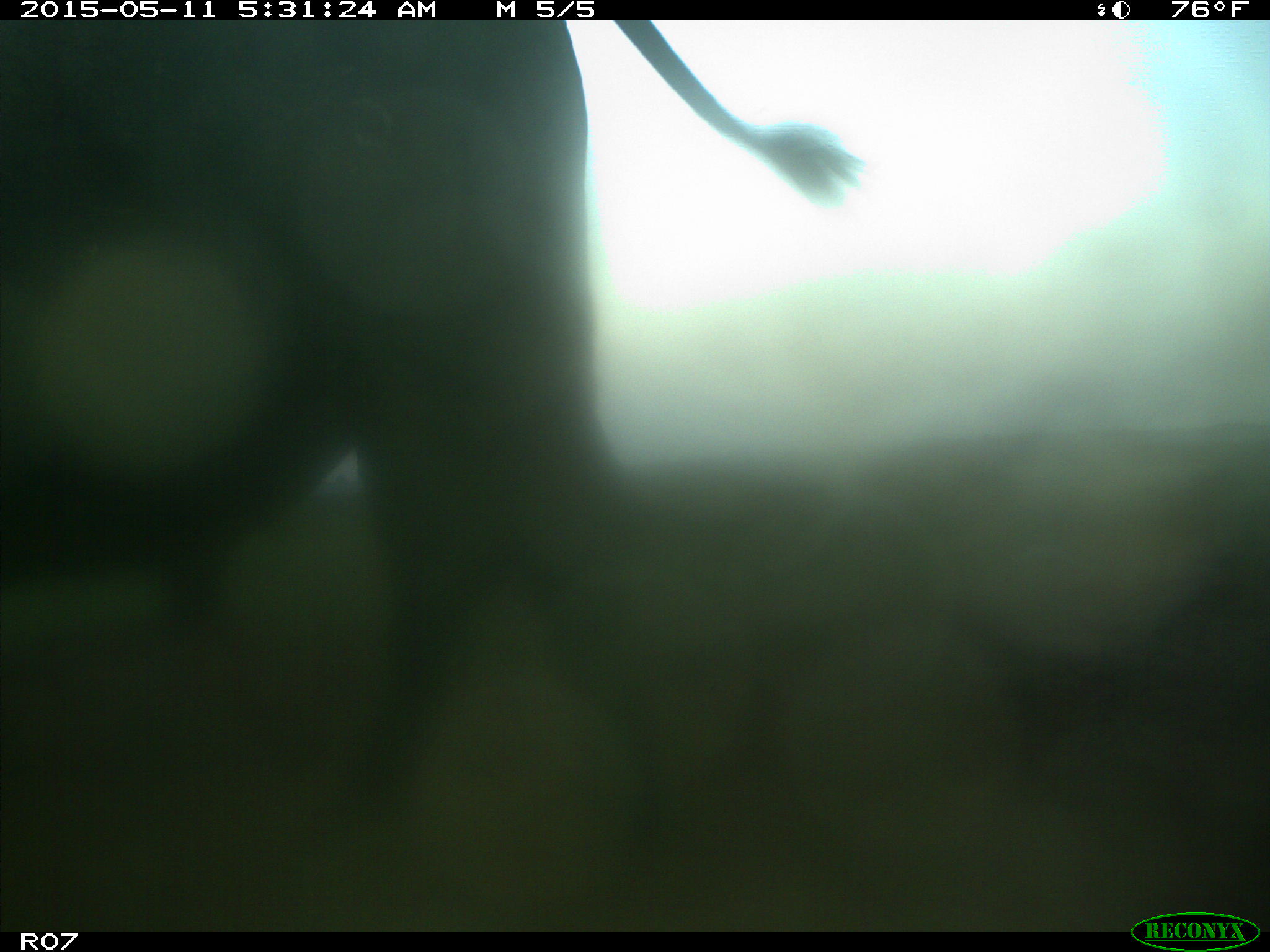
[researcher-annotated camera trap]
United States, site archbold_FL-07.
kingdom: Animalia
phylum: Chordata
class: Mammalia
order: Artiodactyla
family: Bovidae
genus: Bos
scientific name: Bos taurus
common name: domestic cow